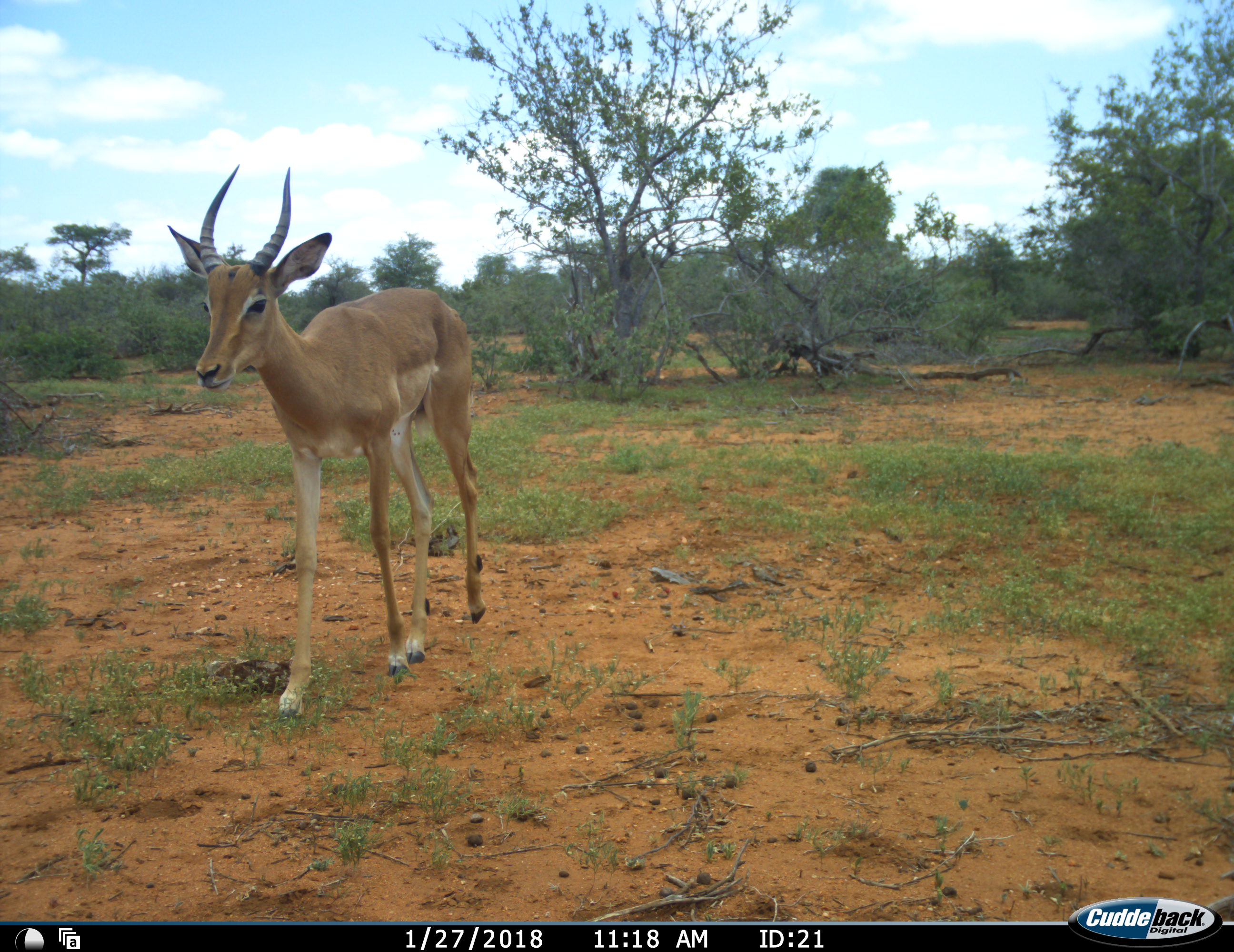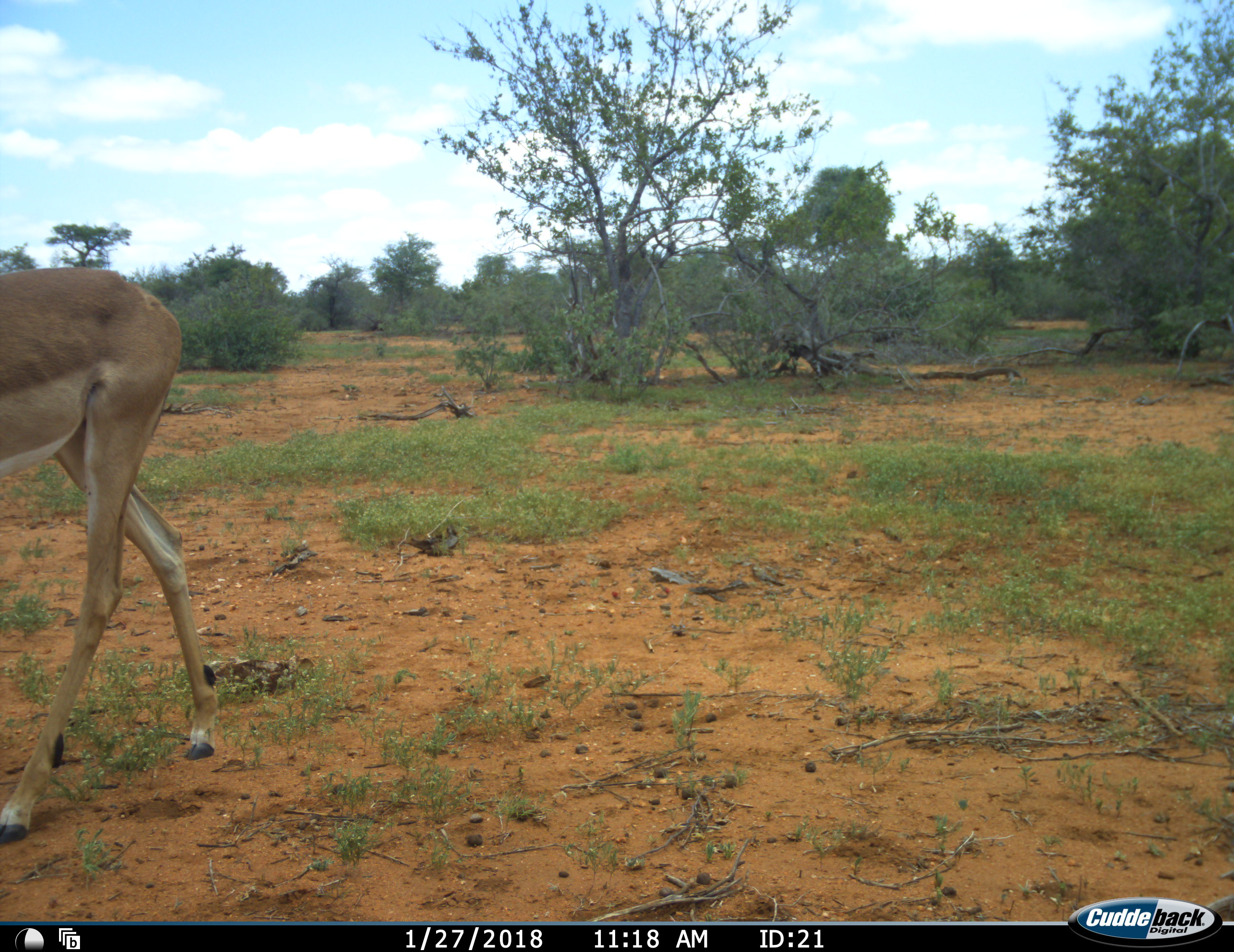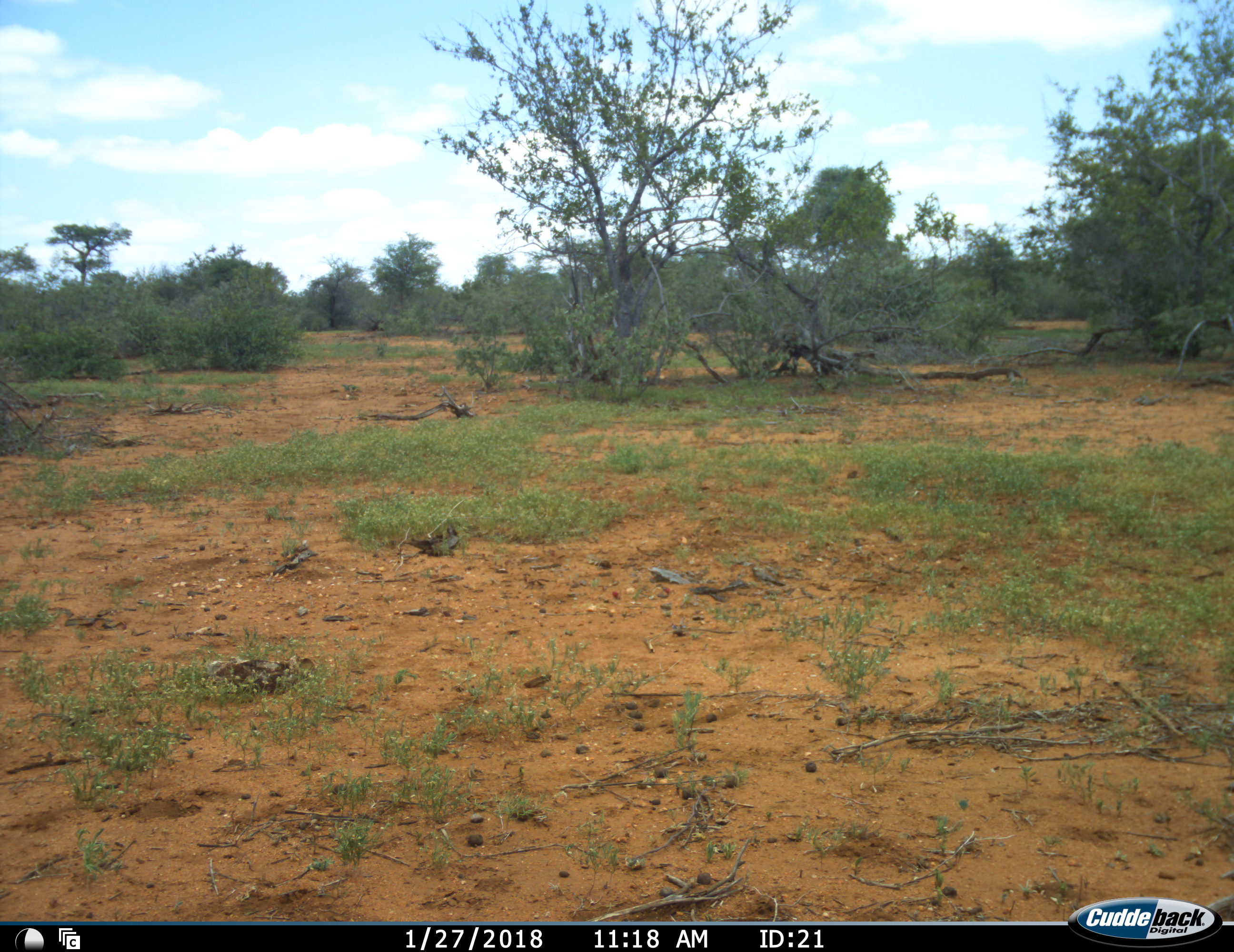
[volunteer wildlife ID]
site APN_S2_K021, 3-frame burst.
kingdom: Animalia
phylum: Chordata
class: Mammalia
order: Artiodactyla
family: Bovidae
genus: Aepyceros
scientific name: Aepyceros melampus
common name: impala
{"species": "impala (Aepyceros melampus)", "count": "1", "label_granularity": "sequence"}